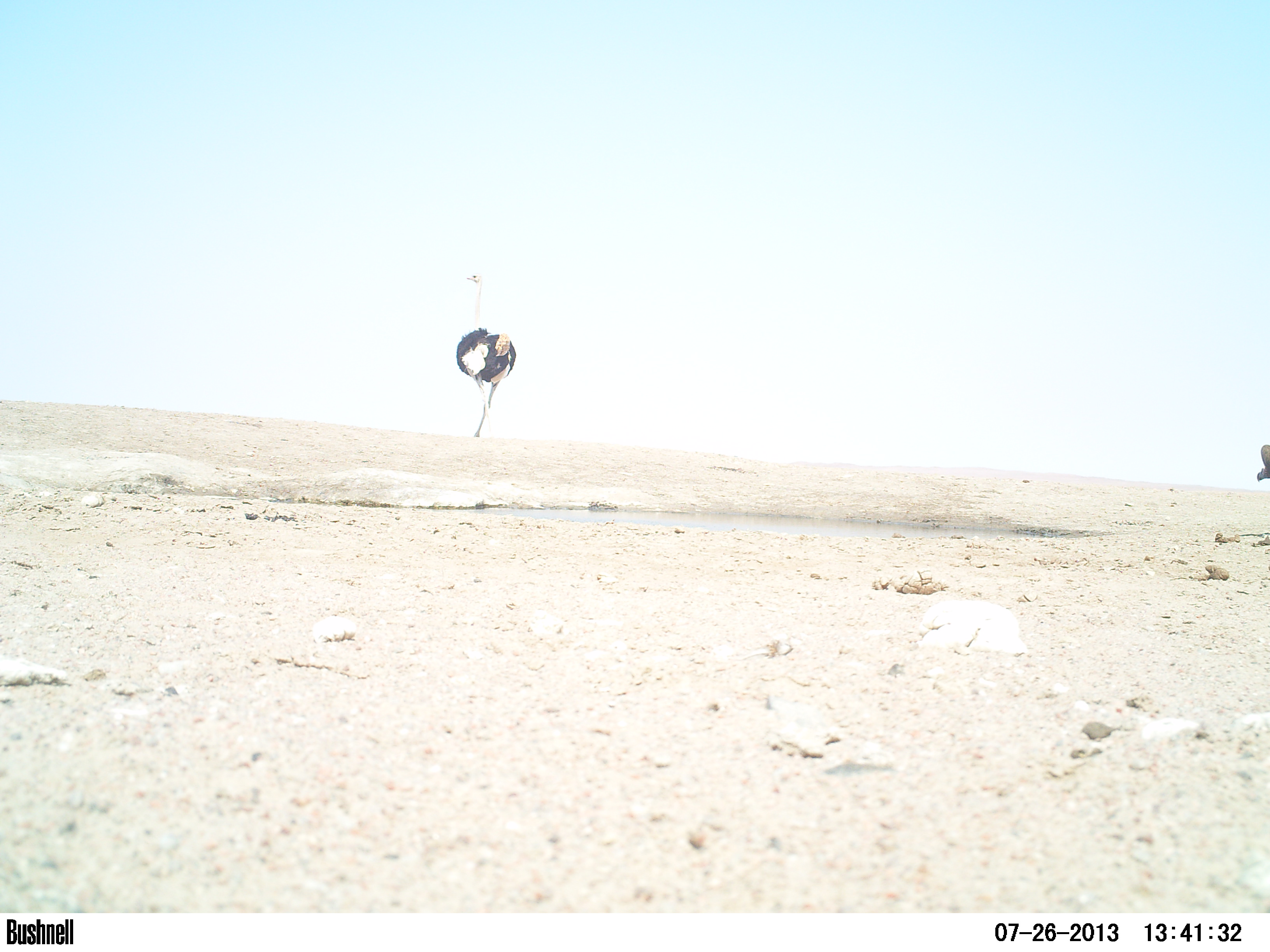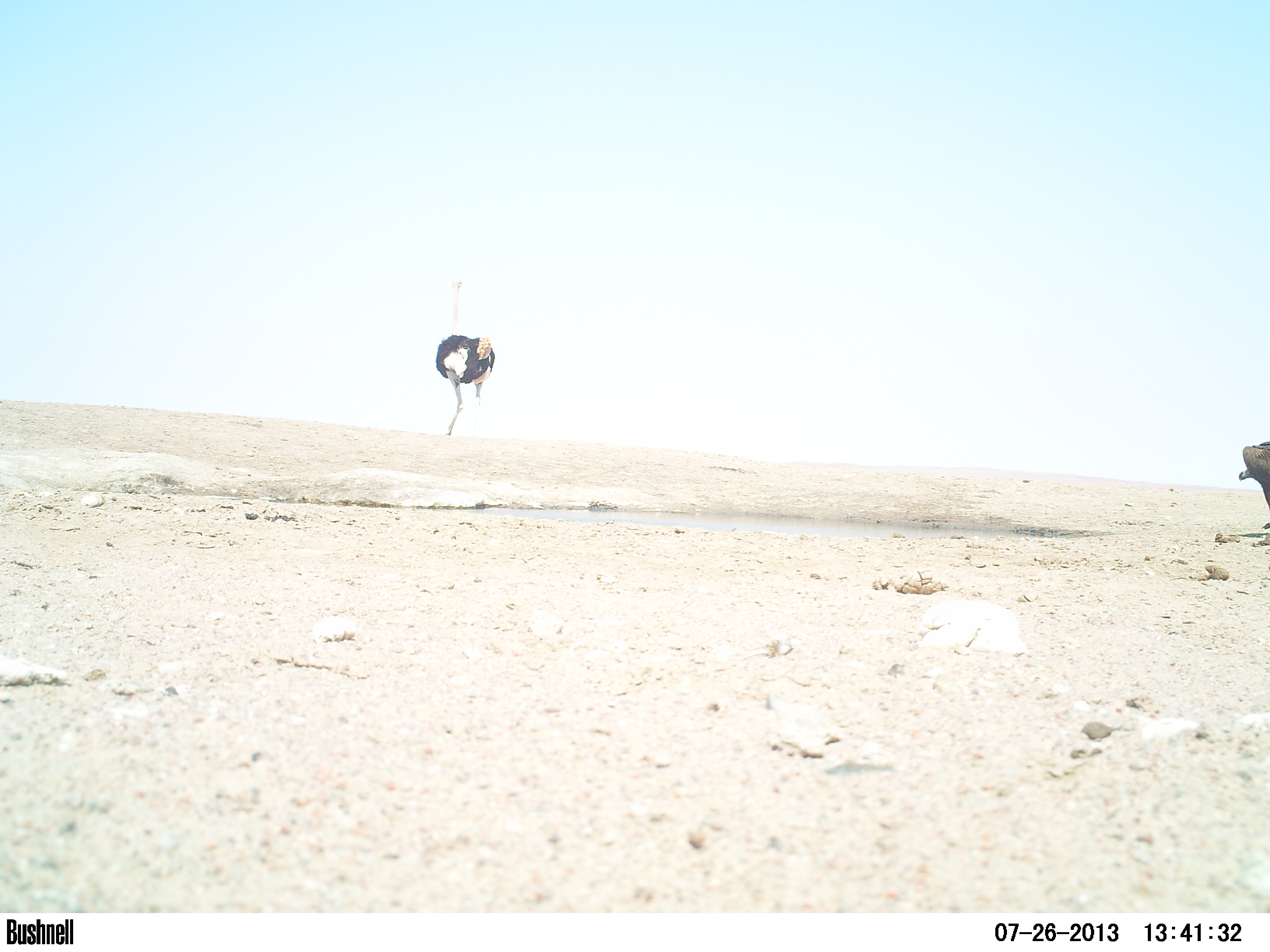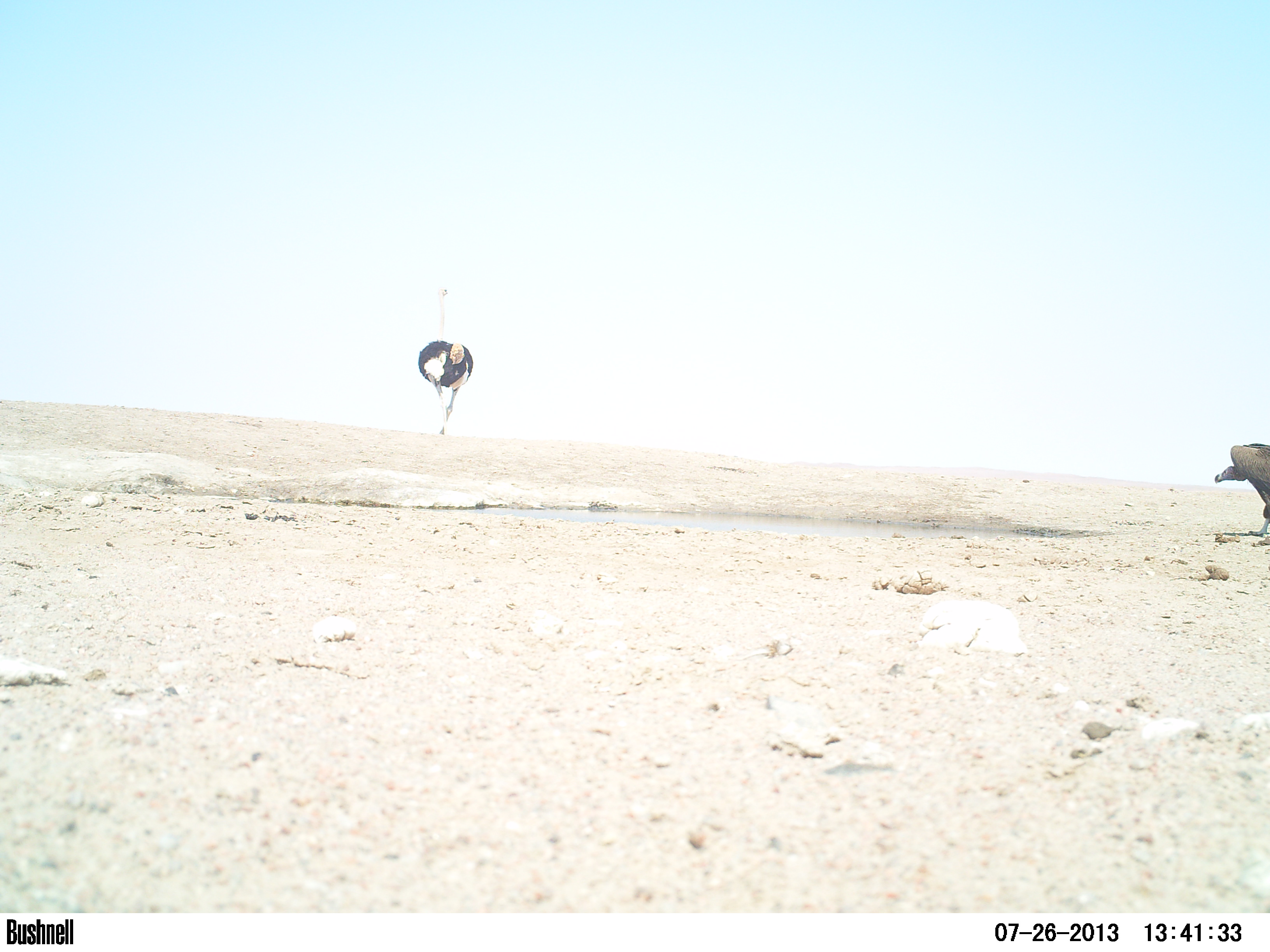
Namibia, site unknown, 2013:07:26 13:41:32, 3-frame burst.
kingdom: Animalia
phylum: Chordata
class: Mammalia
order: Artiodactyla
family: Bovidae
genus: Oryx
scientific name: Oryx gazella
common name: gemsbok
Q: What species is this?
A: Oryx gazella (gemsbok).